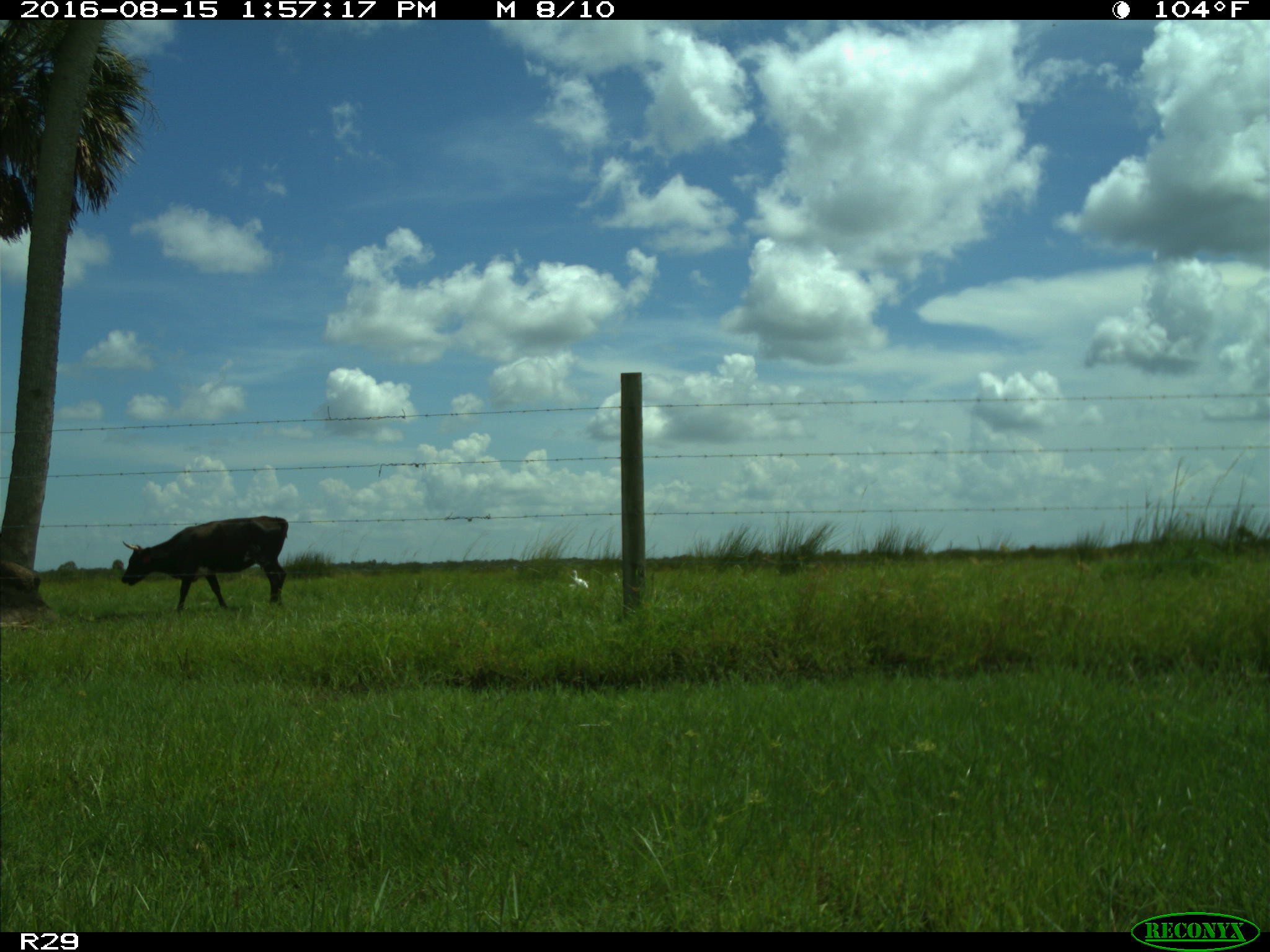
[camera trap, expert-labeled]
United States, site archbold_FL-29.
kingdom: Animalia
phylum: Chordata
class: Mammalia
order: Artiodactyla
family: Bovidae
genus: Bos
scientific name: Bos taurus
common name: domestic cow